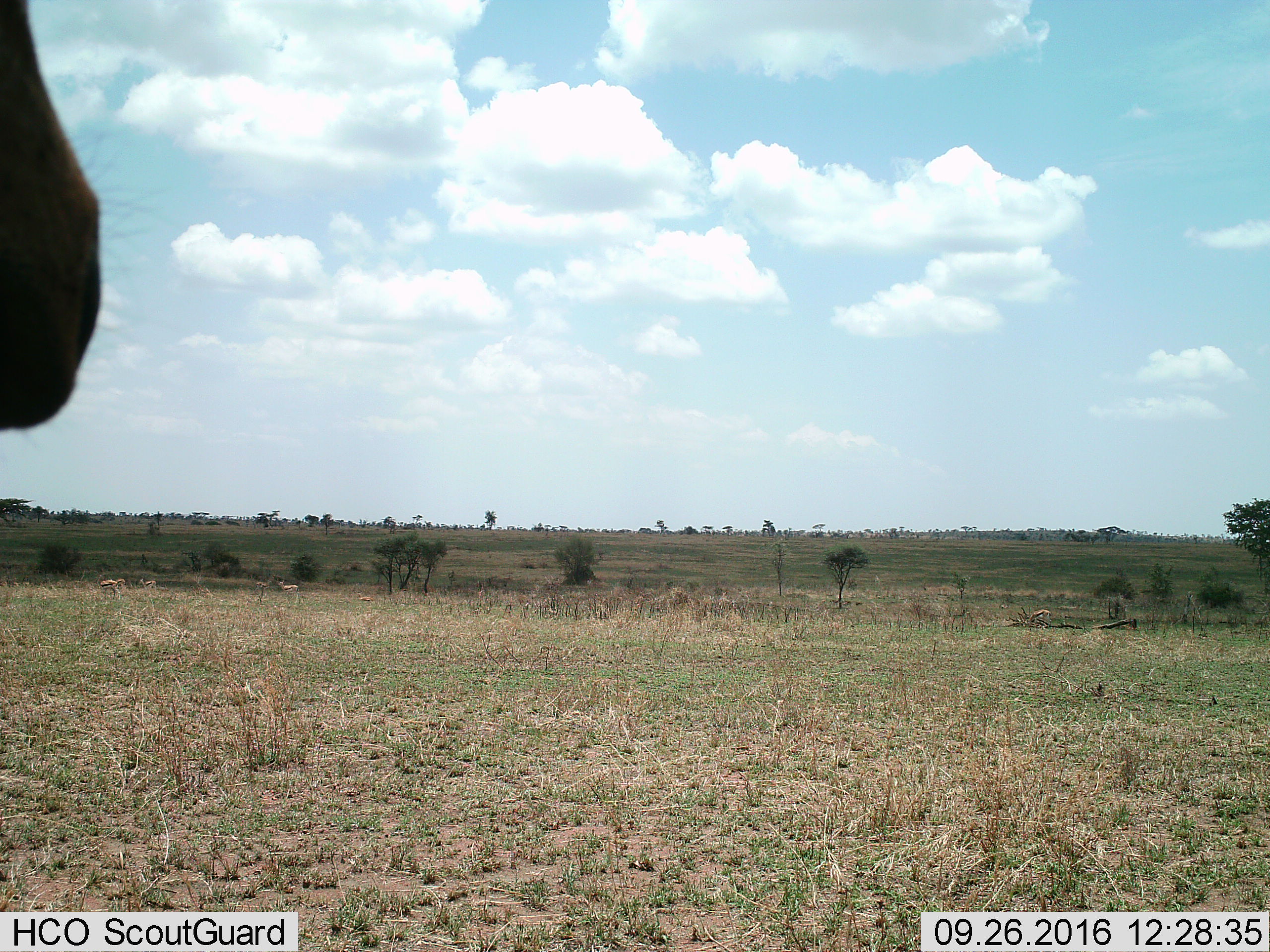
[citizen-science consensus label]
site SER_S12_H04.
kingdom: Animalia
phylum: Chordata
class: Mammalia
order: Artiodactyla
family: Bovidae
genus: Eudorcas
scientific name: Eudorcas thomsonii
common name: thomson's gazelle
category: gazellethomsons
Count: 7.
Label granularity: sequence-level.